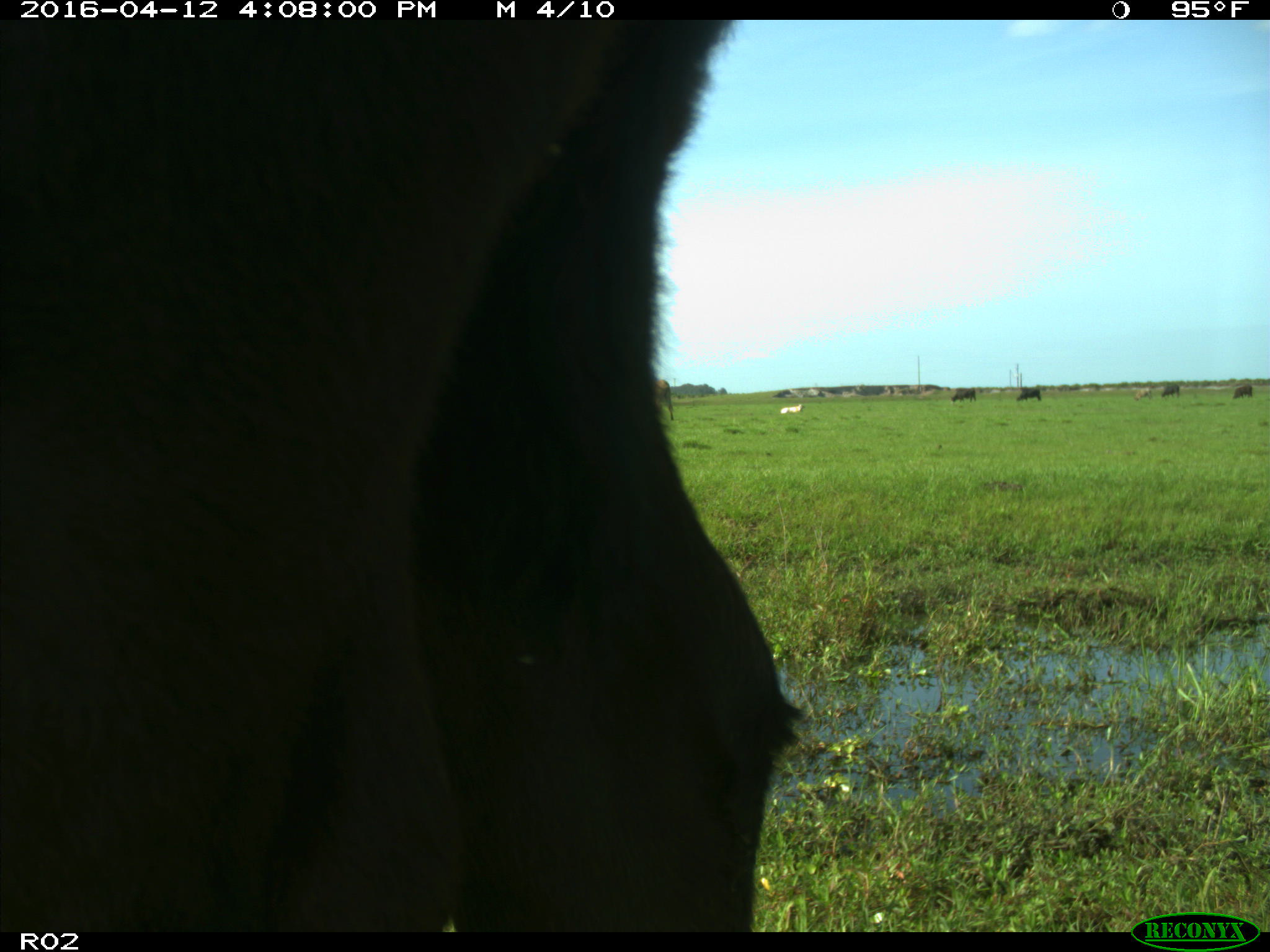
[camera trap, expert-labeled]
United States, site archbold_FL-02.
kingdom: Animalia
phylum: Chordata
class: Mammalia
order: Artiodactyla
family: Bovidae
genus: Bos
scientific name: Bos taurus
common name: domestic cow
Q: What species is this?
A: Bos taurus (domestic cow).